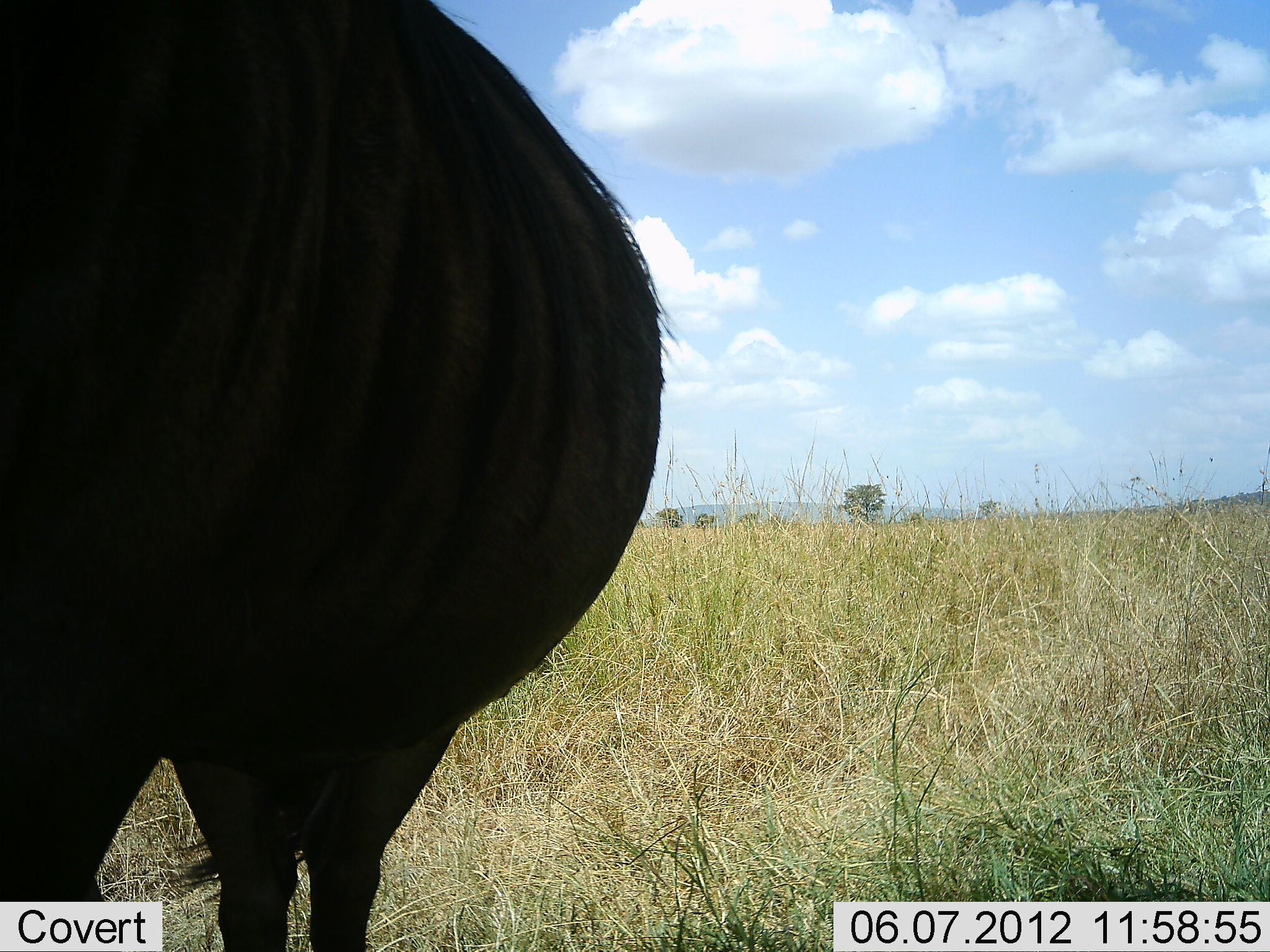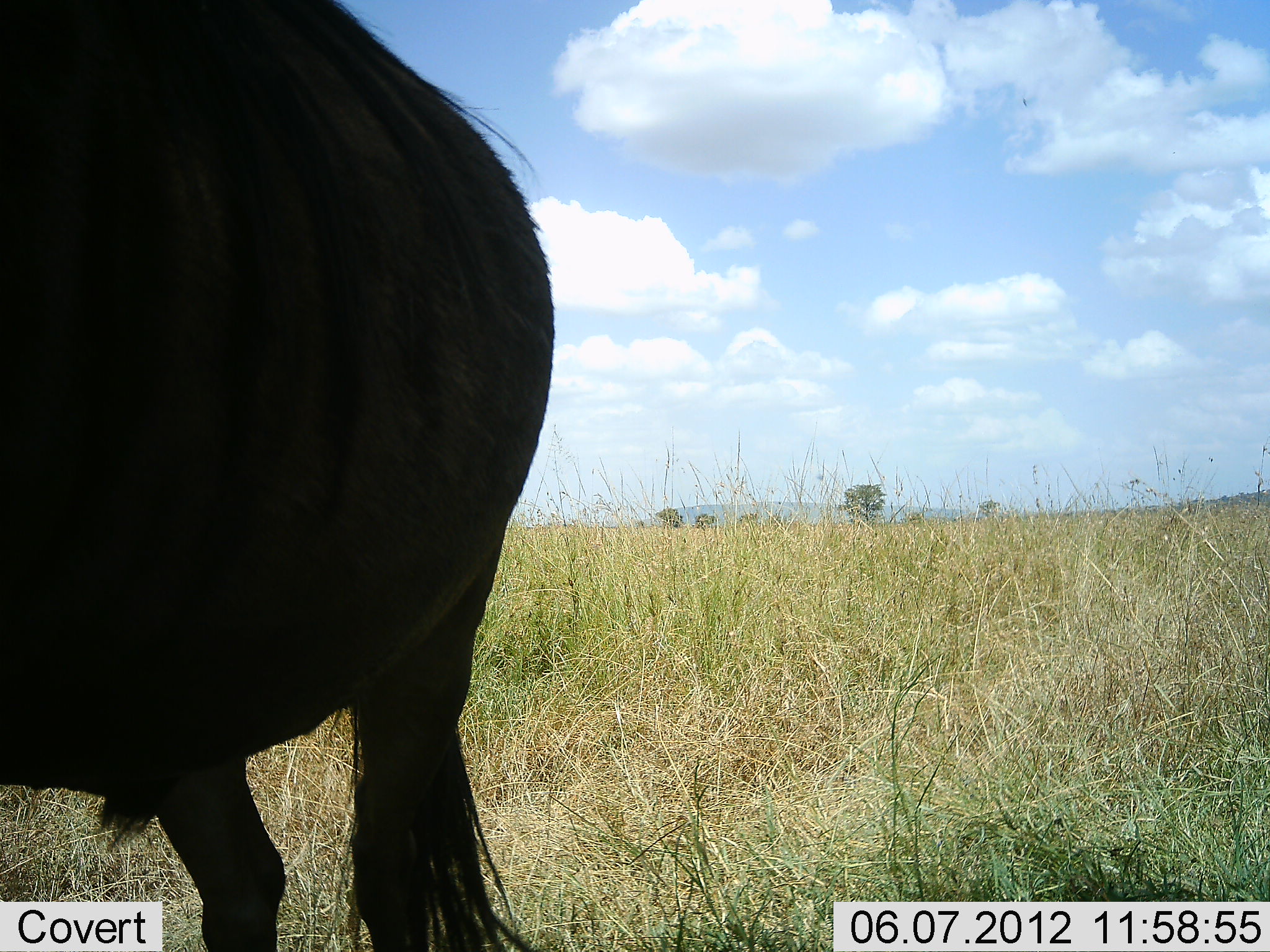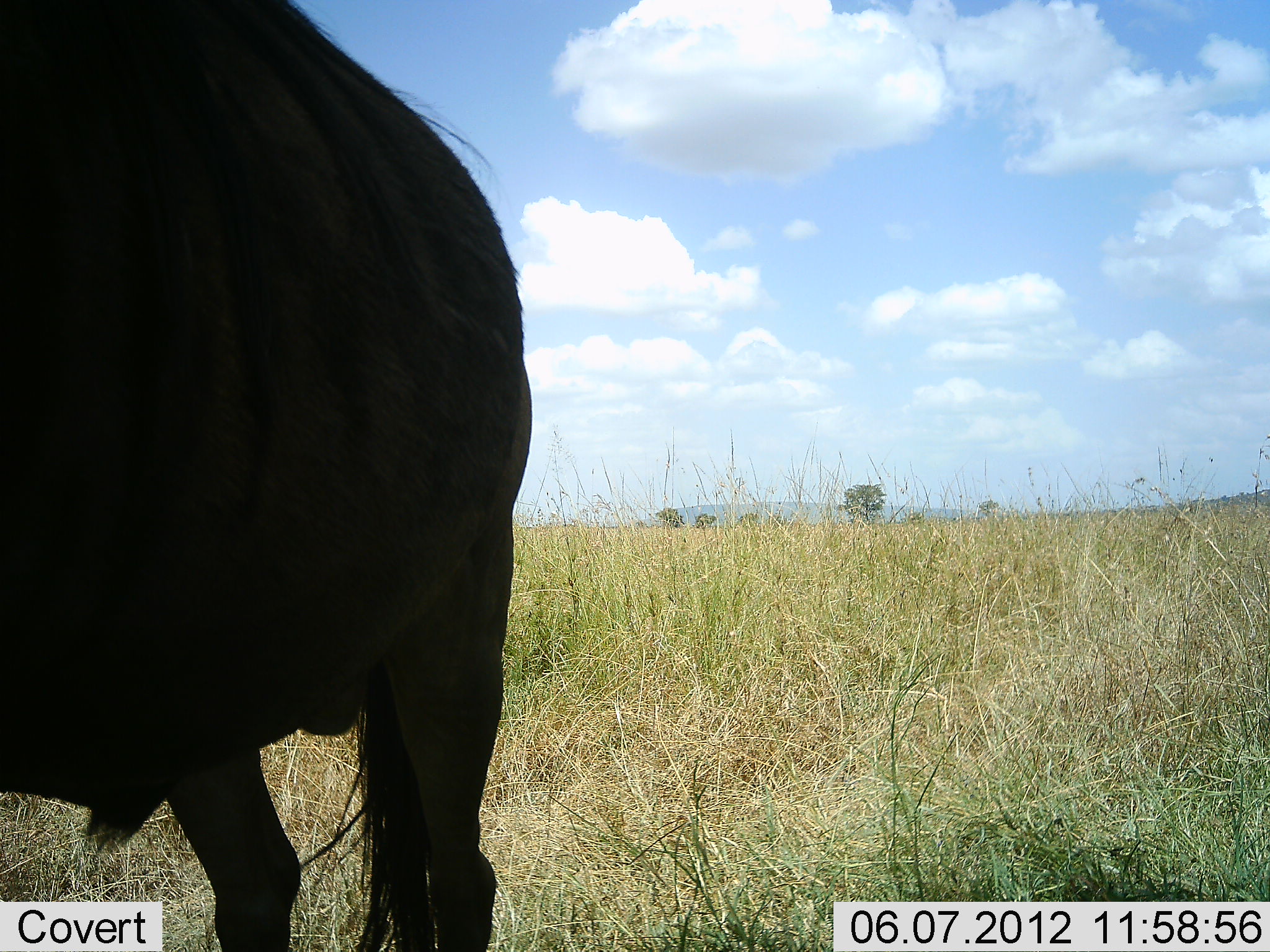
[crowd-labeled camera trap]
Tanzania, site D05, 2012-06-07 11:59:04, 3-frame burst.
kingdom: Animalia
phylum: Chordata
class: Mammalia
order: Artiodactyla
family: Bovidae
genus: Connochaetes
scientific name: Connochaetes taurinus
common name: blue wildebeest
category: wildebeest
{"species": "wildebeest (blue wildebeest) (Connochaetes taurinus)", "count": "1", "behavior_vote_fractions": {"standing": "80%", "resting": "0%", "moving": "0%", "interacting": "0%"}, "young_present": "0%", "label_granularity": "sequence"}